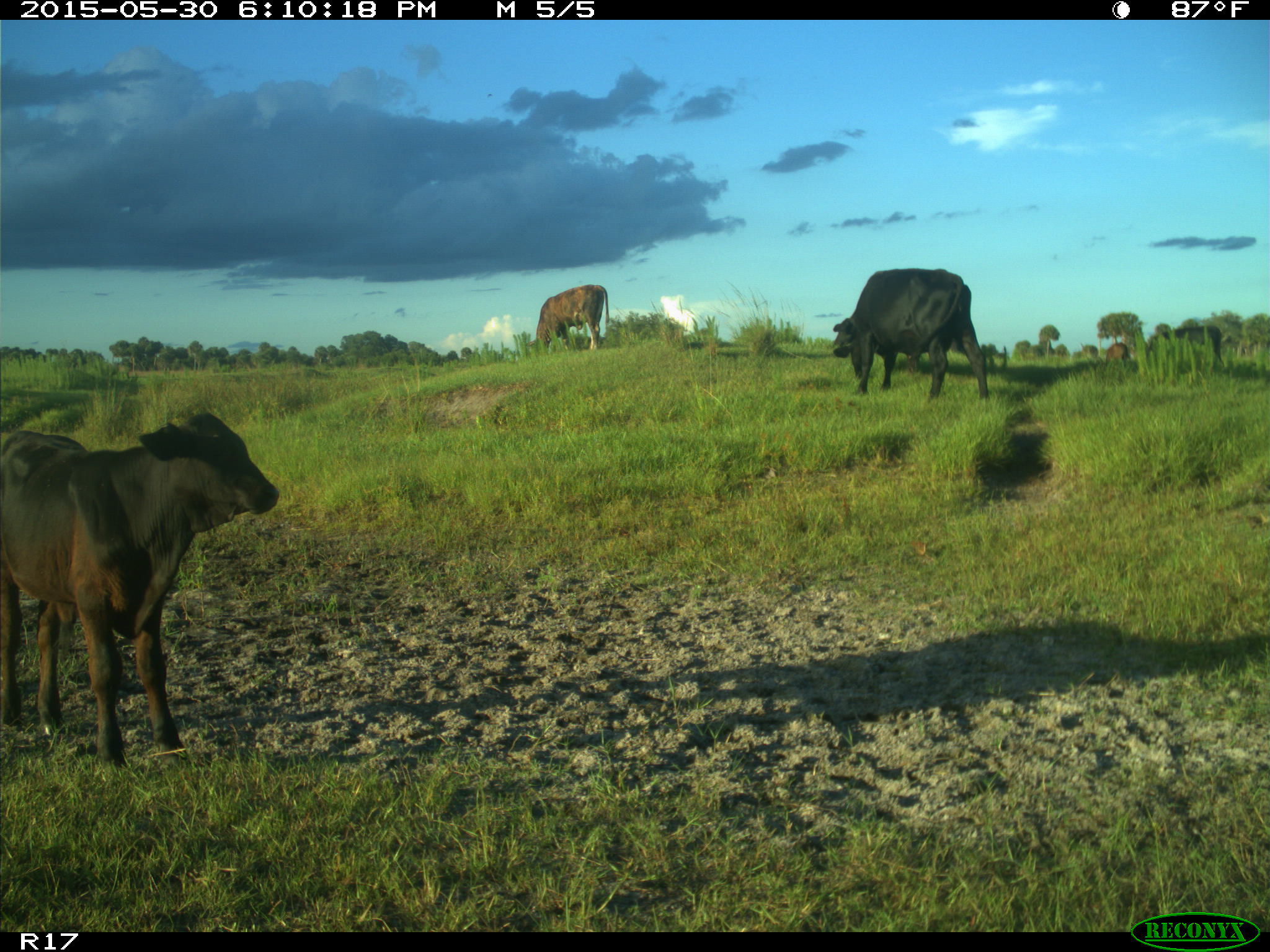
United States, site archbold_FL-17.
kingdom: Animalia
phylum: Chordata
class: Mammalia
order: Artiodactyla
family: Bovidae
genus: Bos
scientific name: Bos taurus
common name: domestic cow